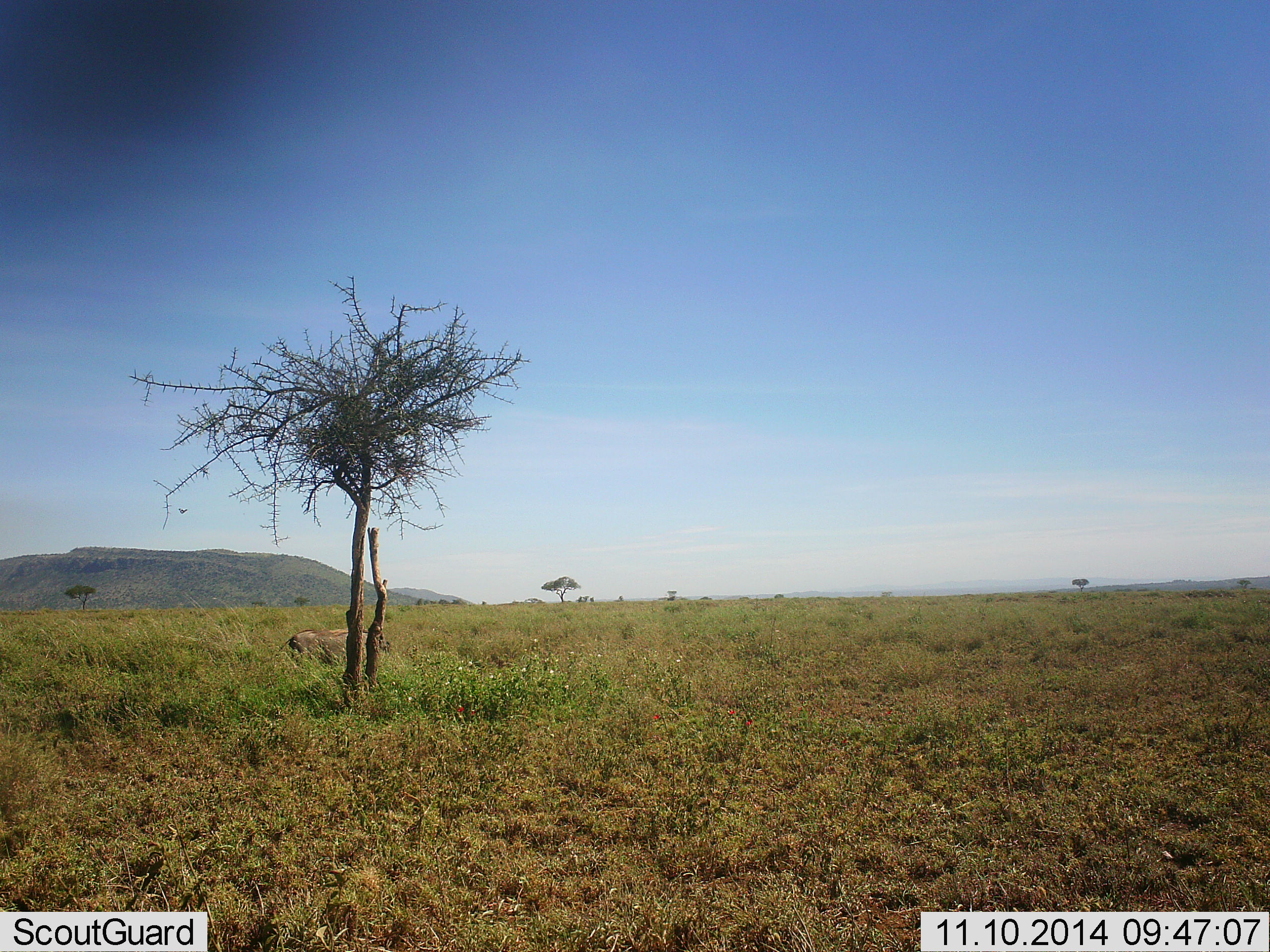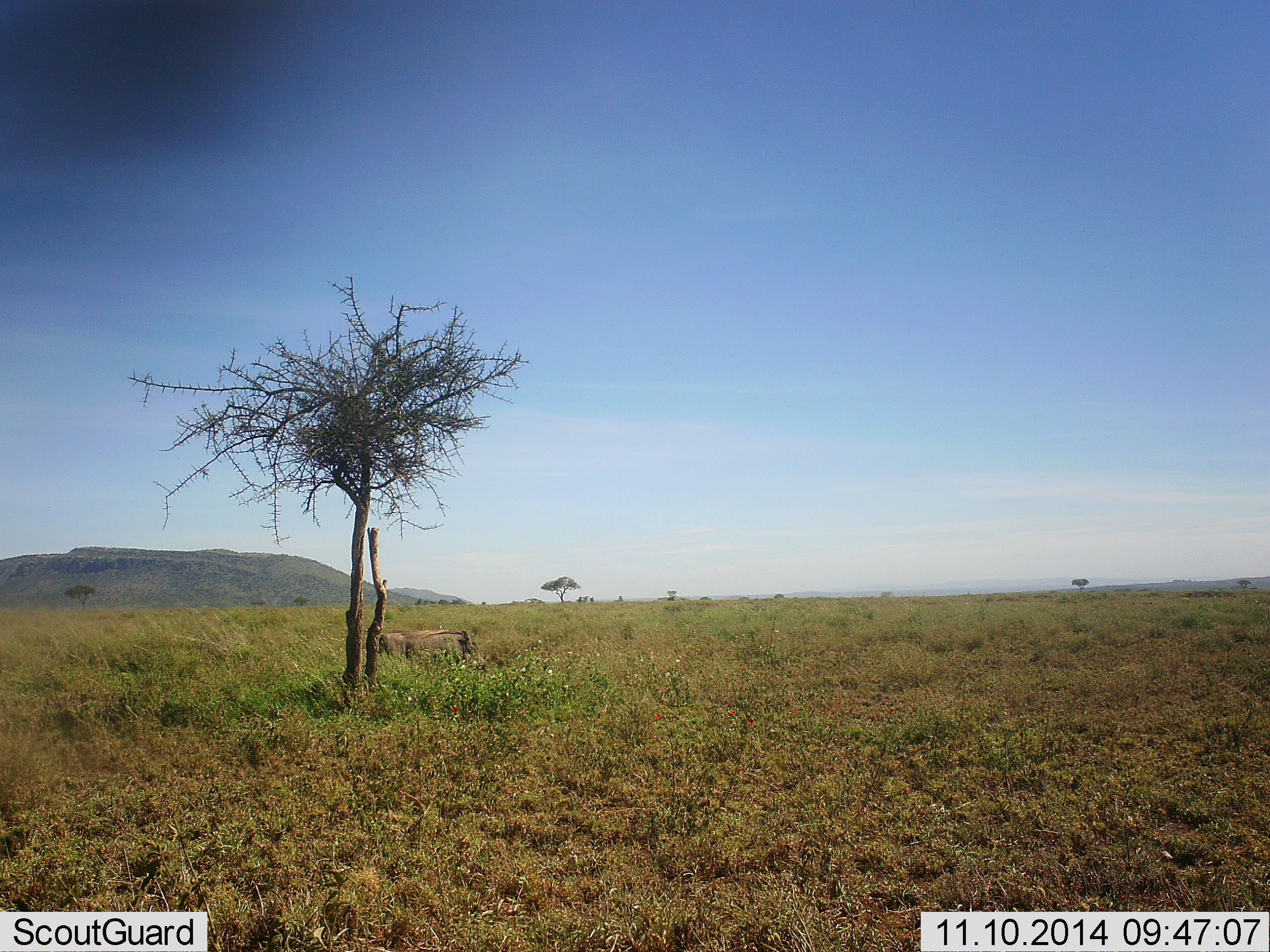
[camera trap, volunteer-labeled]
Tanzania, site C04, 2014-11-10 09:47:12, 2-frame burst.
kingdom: Animalia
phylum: Chordata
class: Mammalia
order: Artiodactyla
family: Suidae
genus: Phacochoerus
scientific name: Phacochoerus africanus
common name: warthog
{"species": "warthog (Phacochoerus africanus)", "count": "1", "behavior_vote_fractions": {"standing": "0%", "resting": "0%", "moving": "100%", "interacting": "0%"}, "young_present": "0%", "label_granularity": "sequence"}